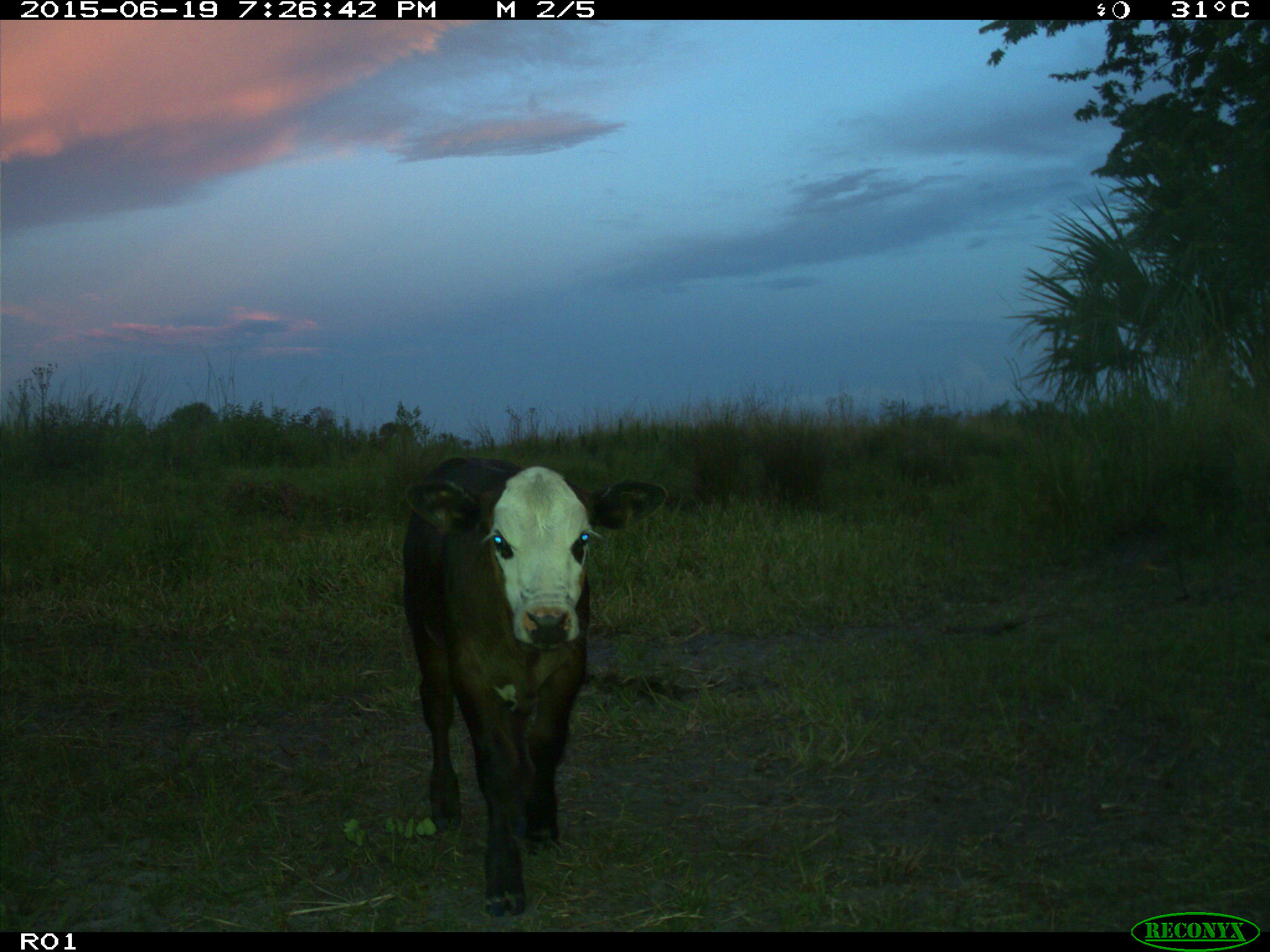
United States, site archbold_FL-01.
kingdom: Animalia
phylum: Chordata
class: Mammalia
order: Artiodactyla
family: Bovidae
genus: Bos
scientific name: Bos taurus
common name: domestic cow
Bos taurus (domestic cow).